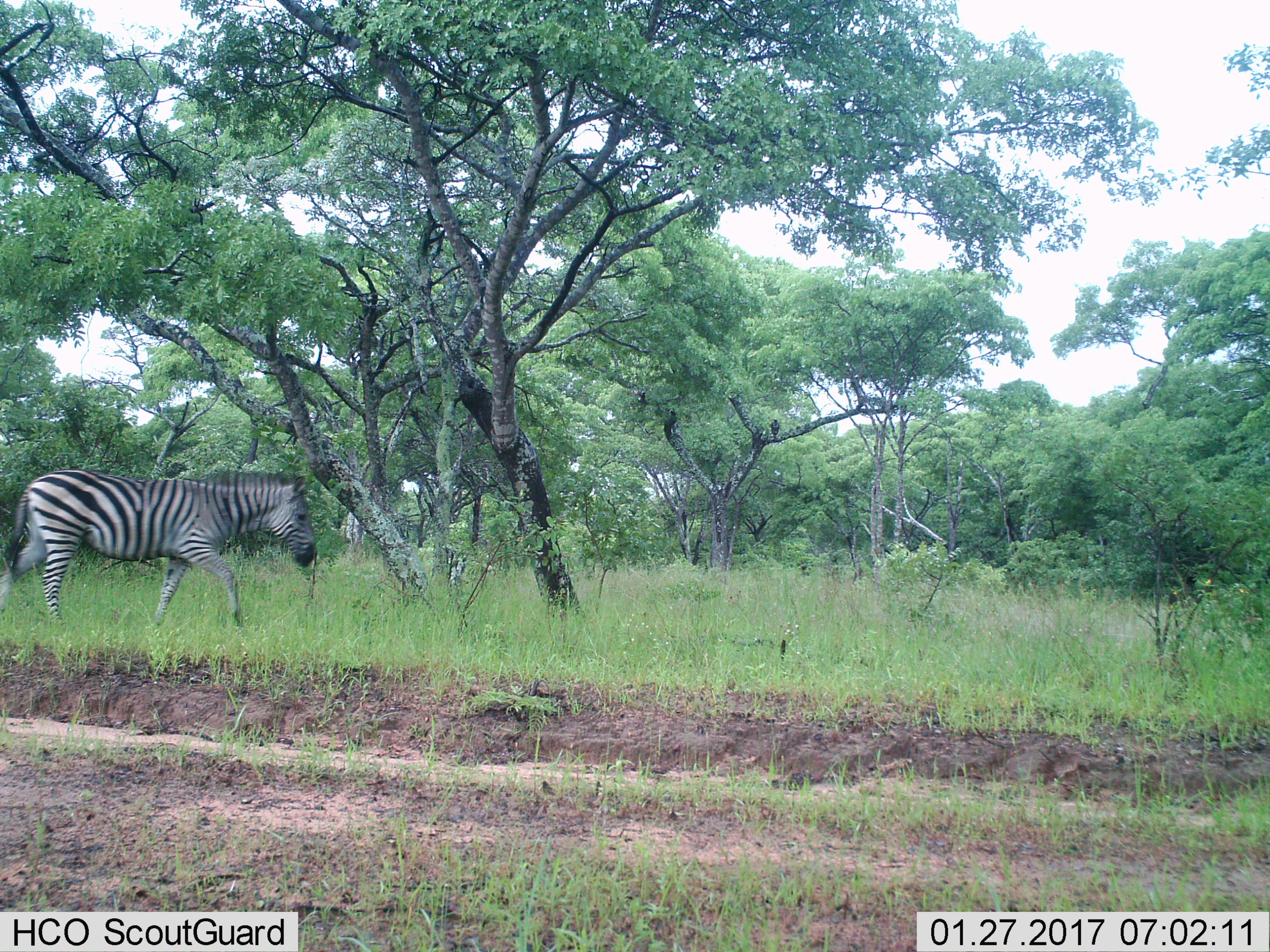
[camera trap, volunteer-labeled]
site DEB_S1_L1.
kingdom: Animalia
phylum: Chordata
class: Mammalia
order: Perissodactyla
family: Equidae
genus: Equus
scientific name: Equus quagga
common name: plains zebra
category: zebraplains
Zebraplains (plains zebra) (Equus quagga), count 1. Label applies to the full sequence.